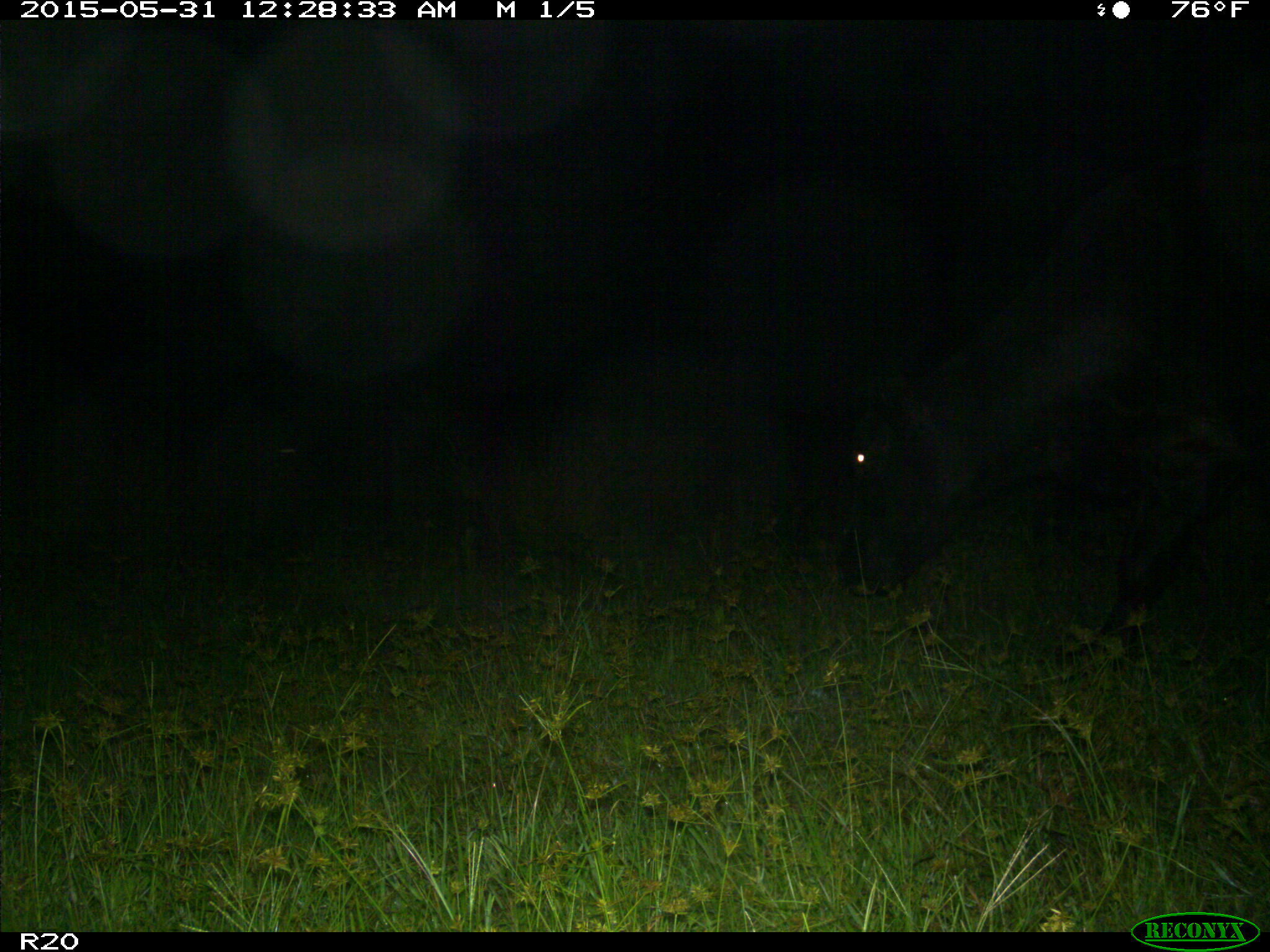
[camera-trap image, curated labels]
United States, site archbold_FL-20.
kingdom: Animalia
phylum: Chordata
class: Mammalia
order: Artiodactyla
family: Bovidae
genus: Bos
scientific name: Bos taurus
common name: domestic cow